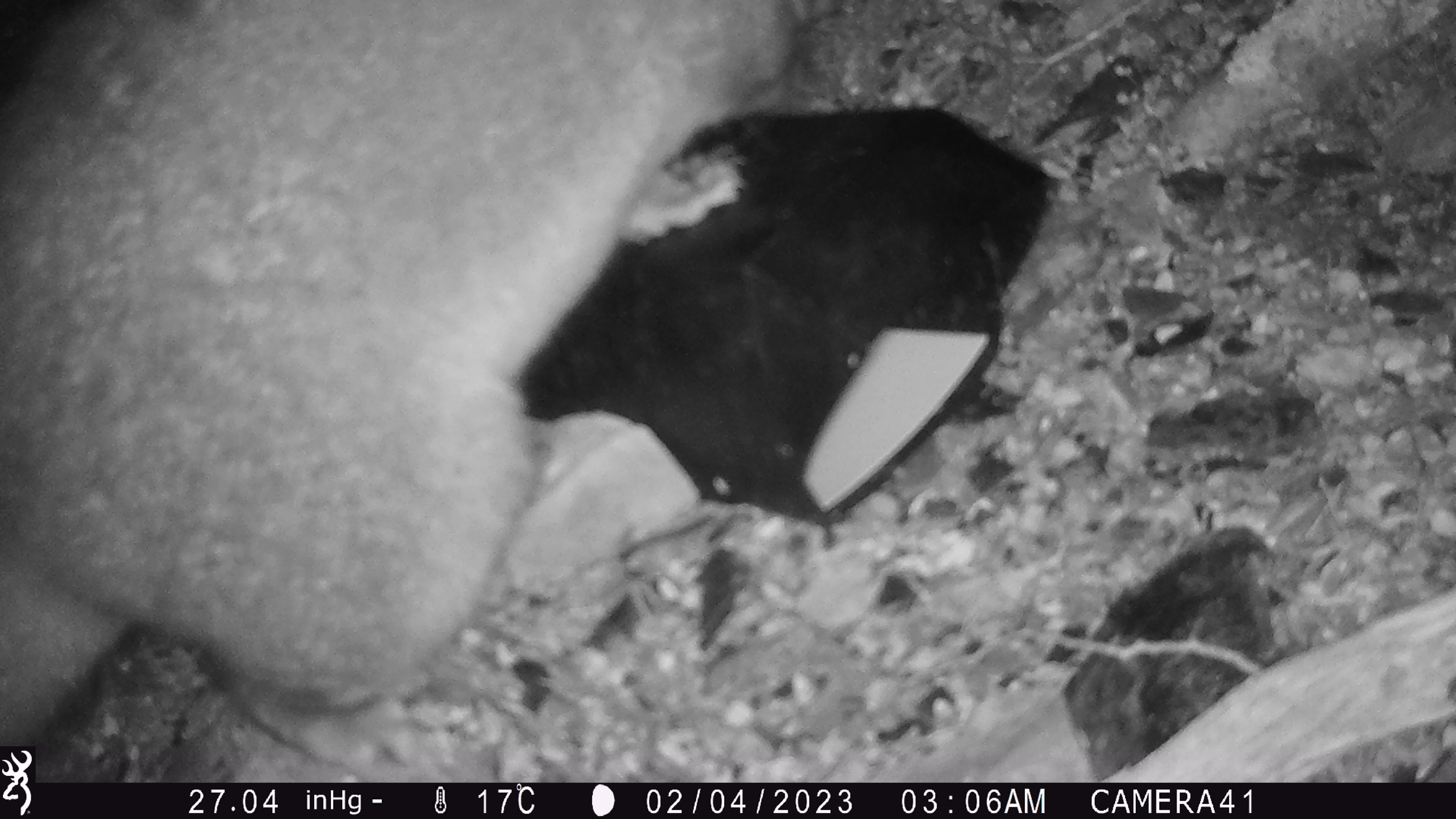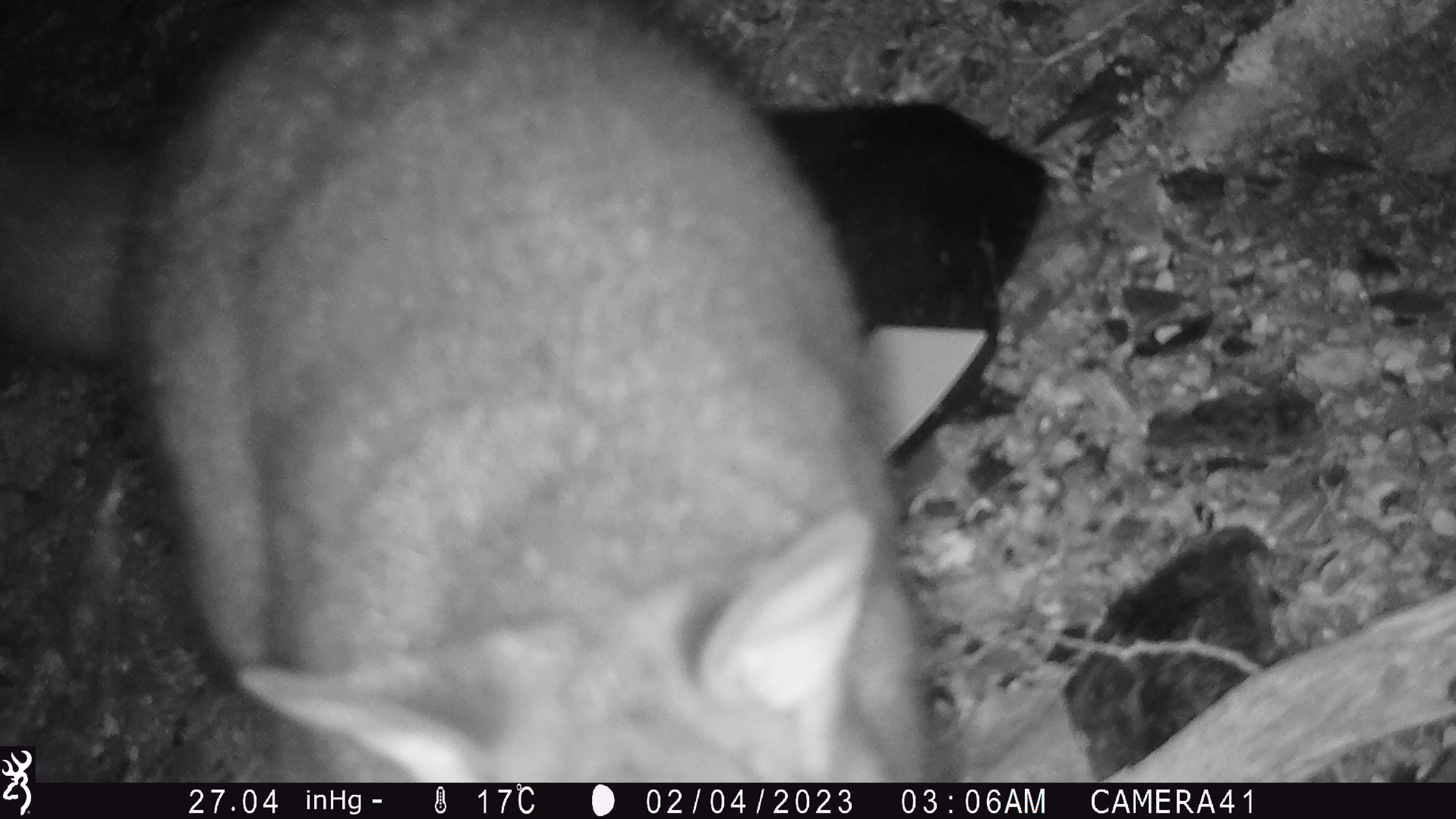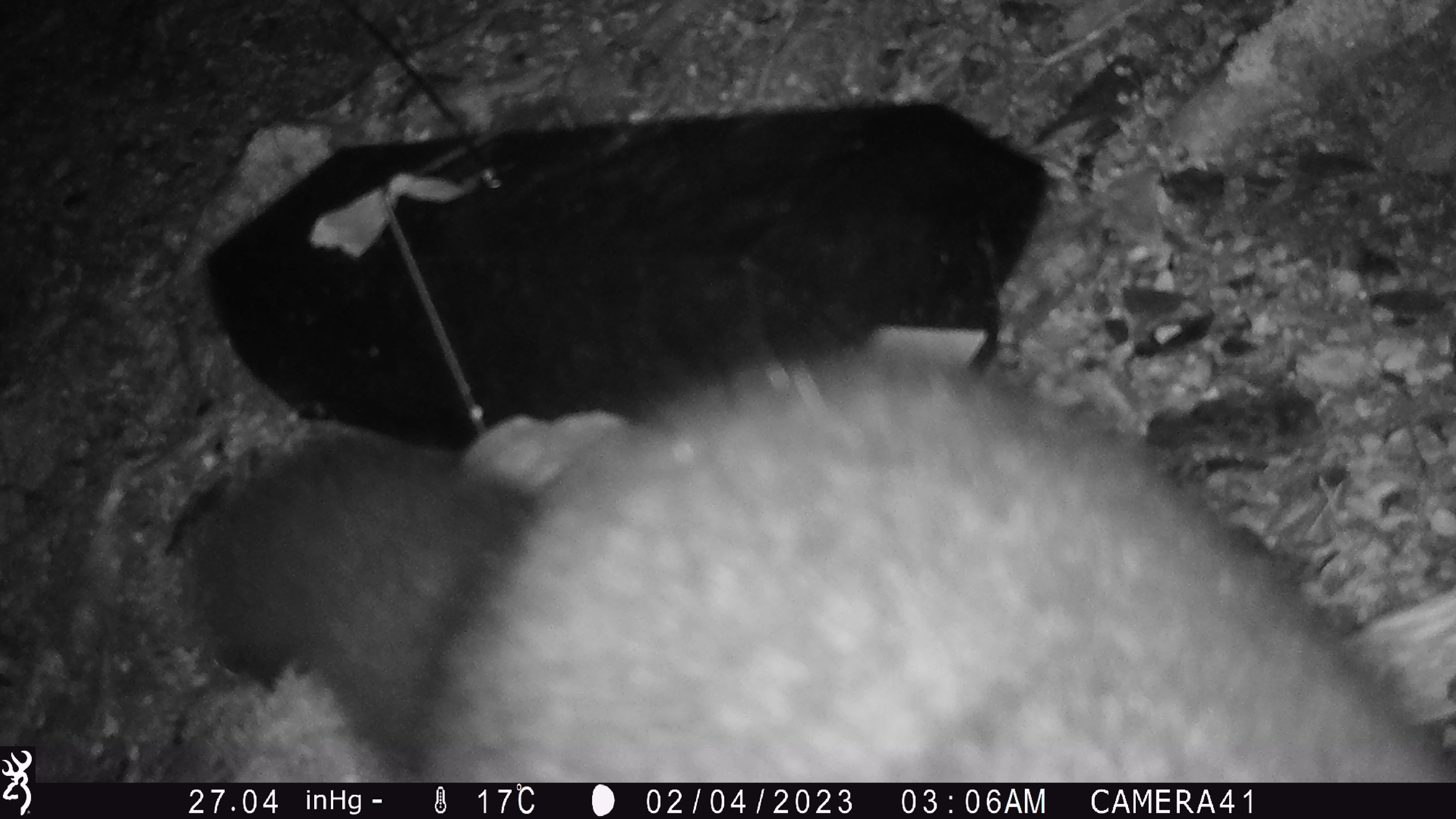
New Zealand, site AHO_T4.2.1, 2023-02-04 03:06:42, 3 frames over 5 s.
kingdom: Animalia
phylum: Chordata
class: Mammalia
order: Carnivora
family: Mustelidae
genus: Mustela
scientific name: Mustela erminea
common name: stoat